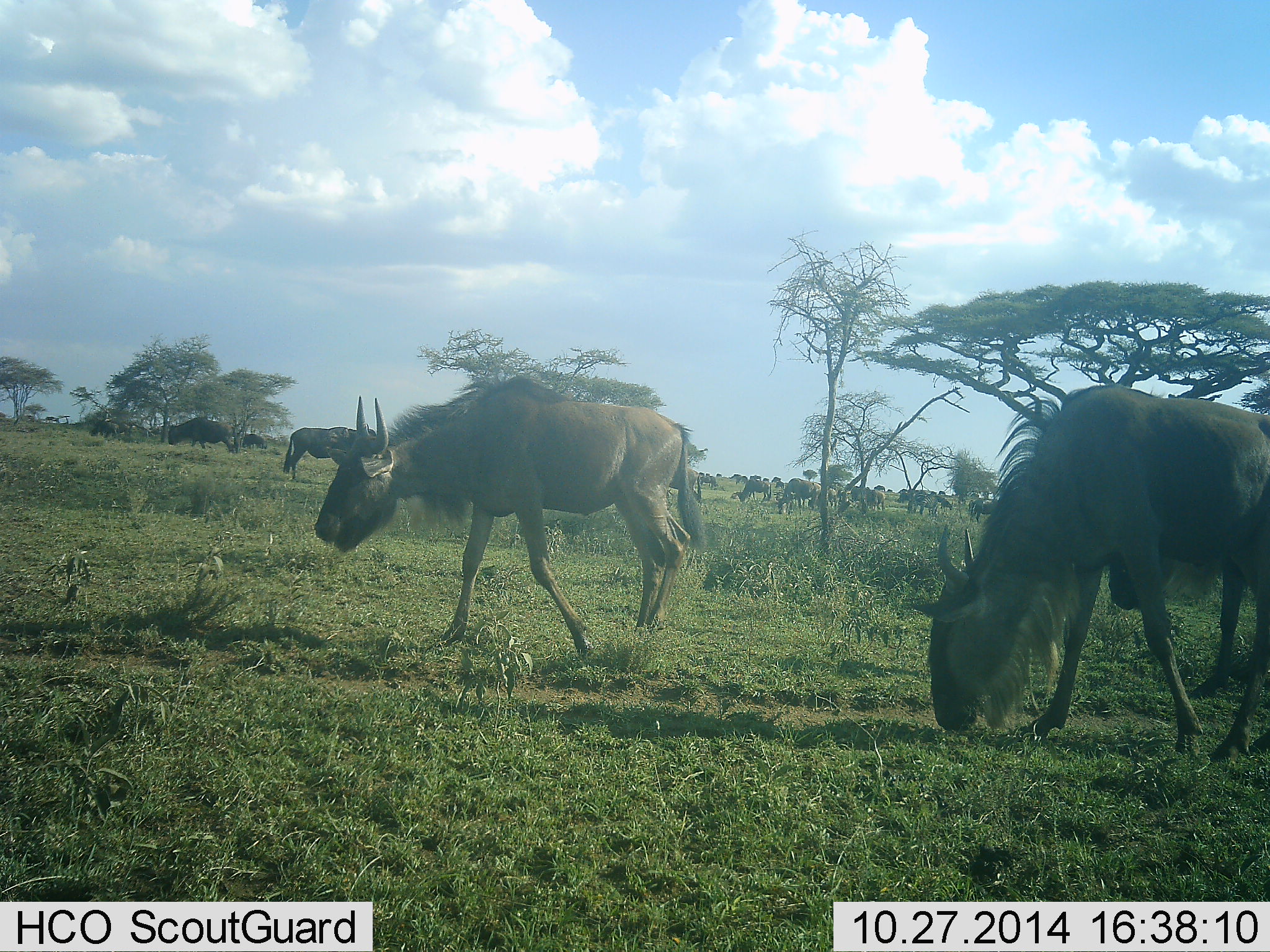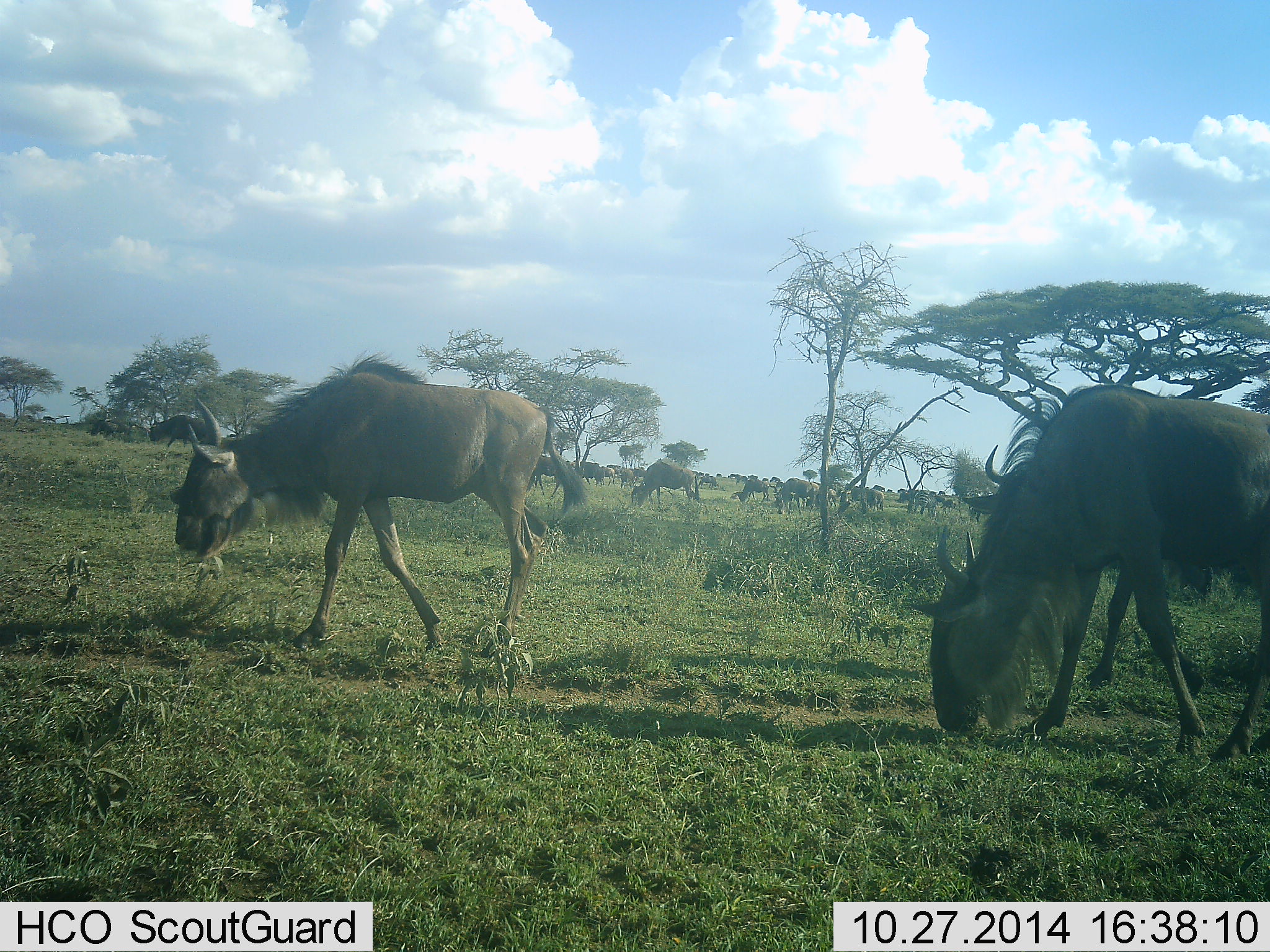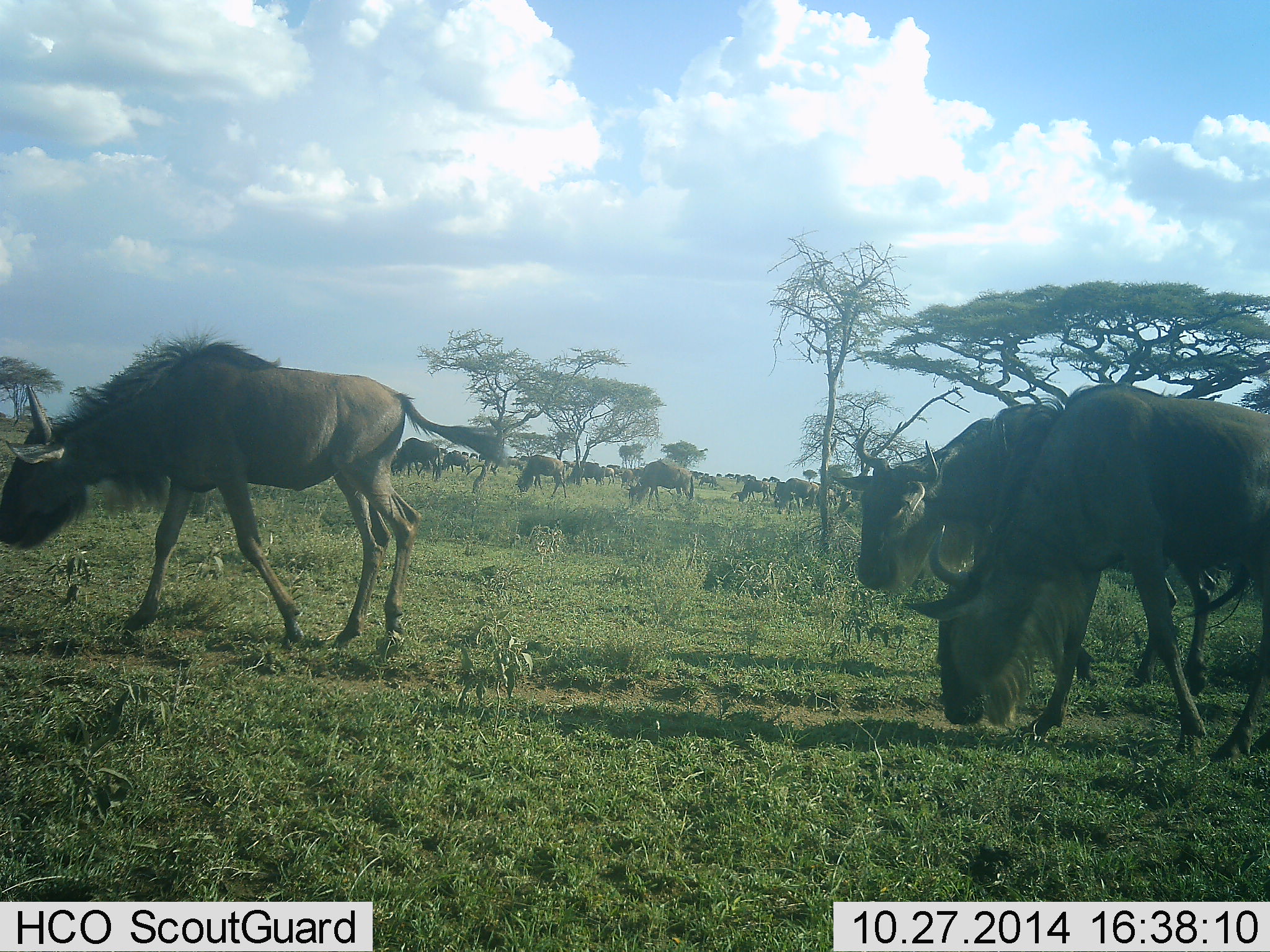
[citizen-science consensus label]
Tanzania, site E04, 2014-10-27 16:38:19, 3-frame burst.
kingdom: Animalia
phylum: Chordata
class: Mammalia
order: Artiodactyla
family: Bovidae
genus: Connochaetes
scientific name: Connochaetes taurinus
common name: blue wildebeest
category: wildebeest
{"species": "wildebeest (blue wildebeest) (Connochaetes taurinus)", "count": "11-50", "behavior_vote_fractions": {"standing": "20%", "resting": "0%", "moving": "40%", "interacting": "10%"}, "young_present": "0%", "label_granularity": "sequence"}